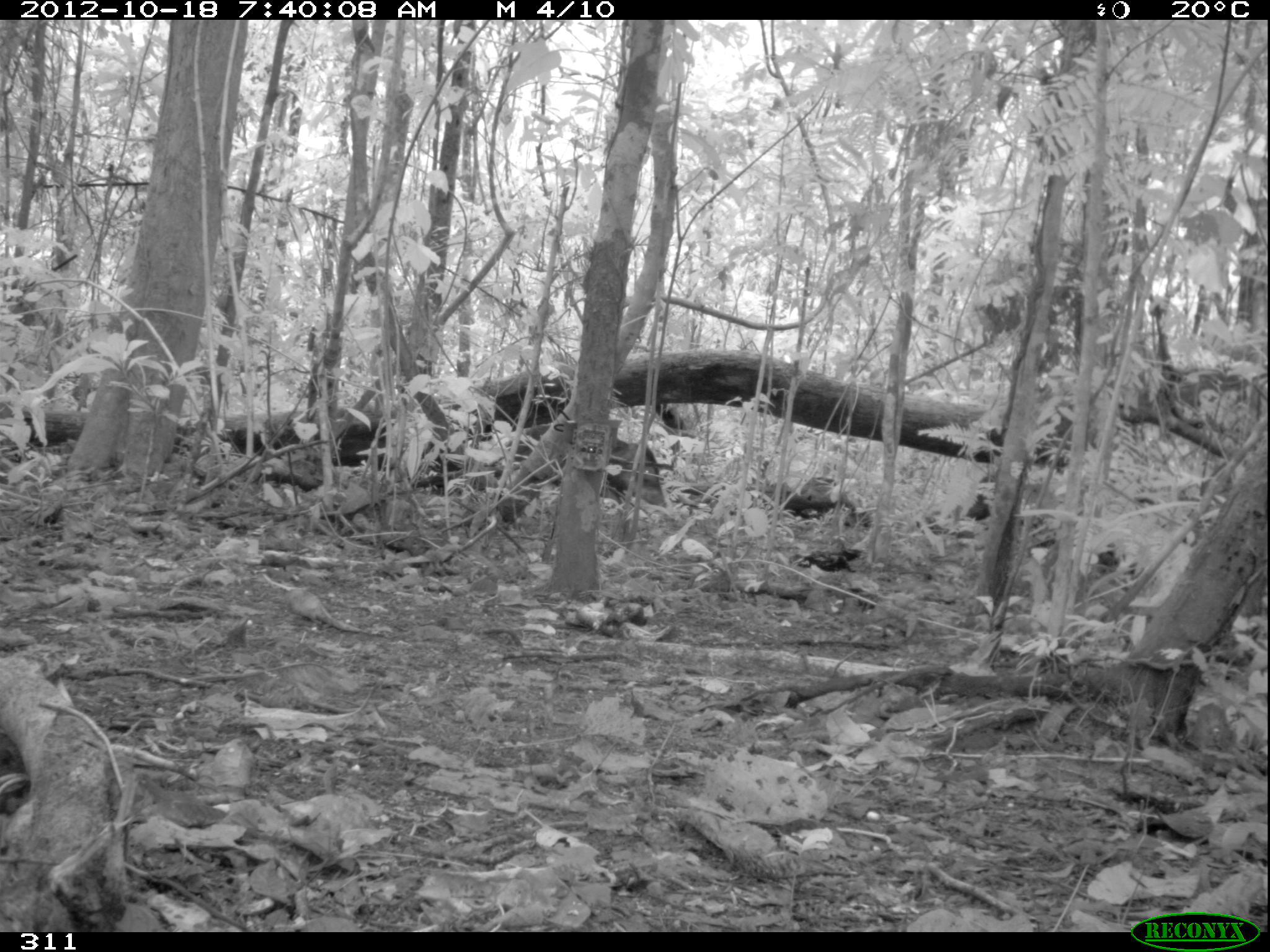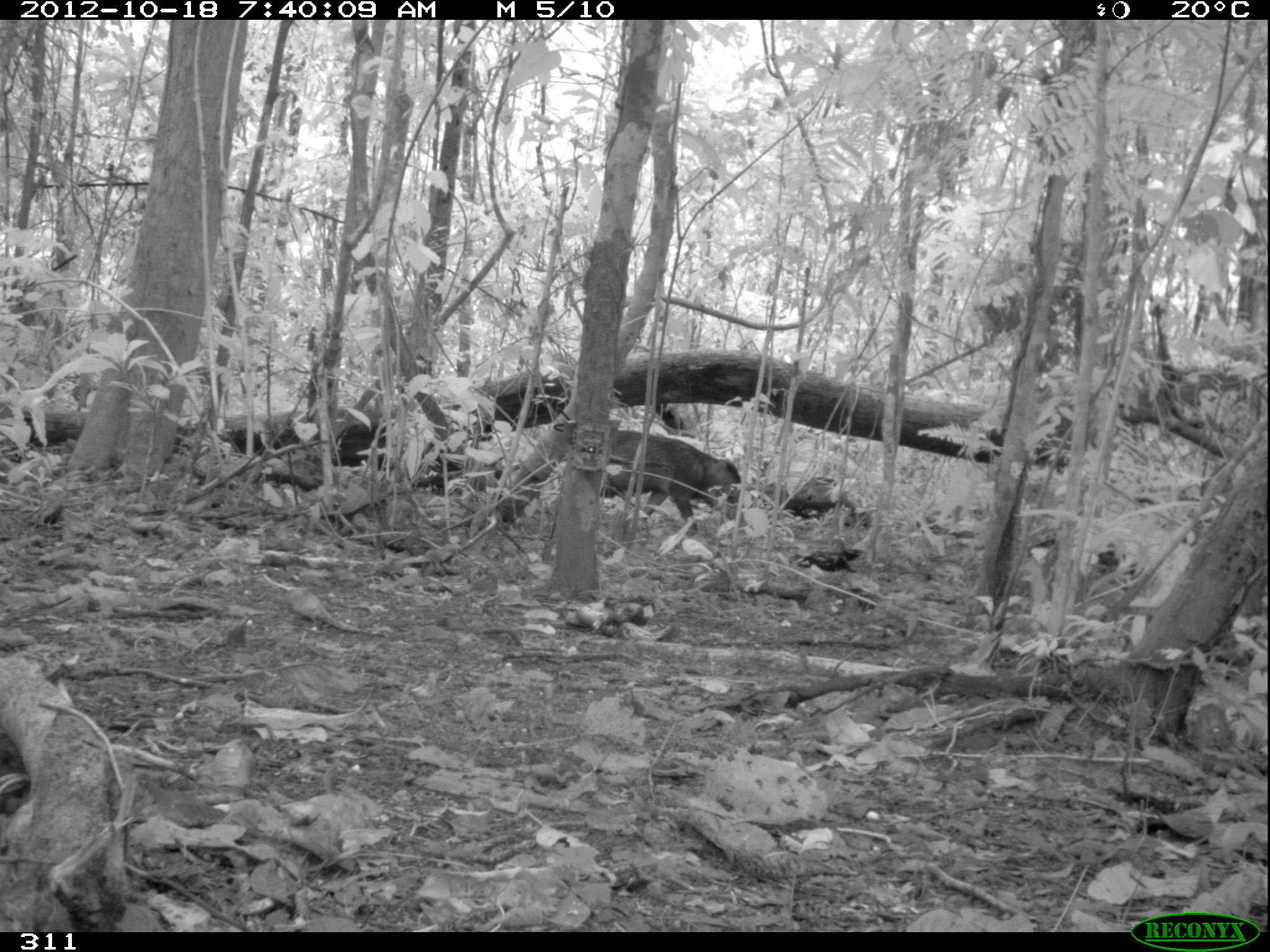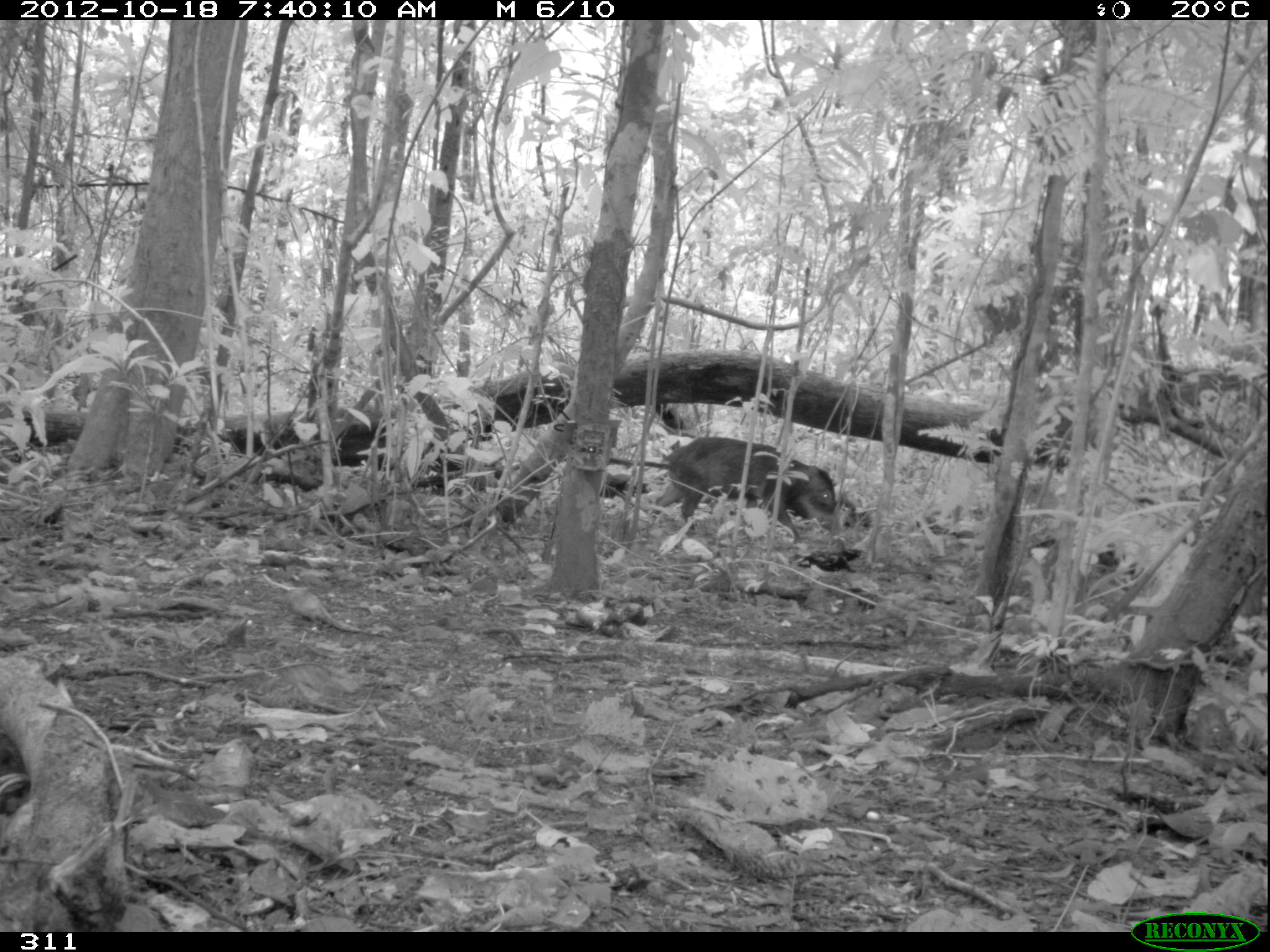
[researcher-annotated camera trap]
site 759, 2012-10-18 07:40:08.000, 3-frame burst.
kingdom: Animalia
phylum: Chordata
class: Mammalia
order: Artiodactyla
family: Tayassuidae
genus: Tayassu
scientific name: Tayassu pecari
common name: white-lipped peccary